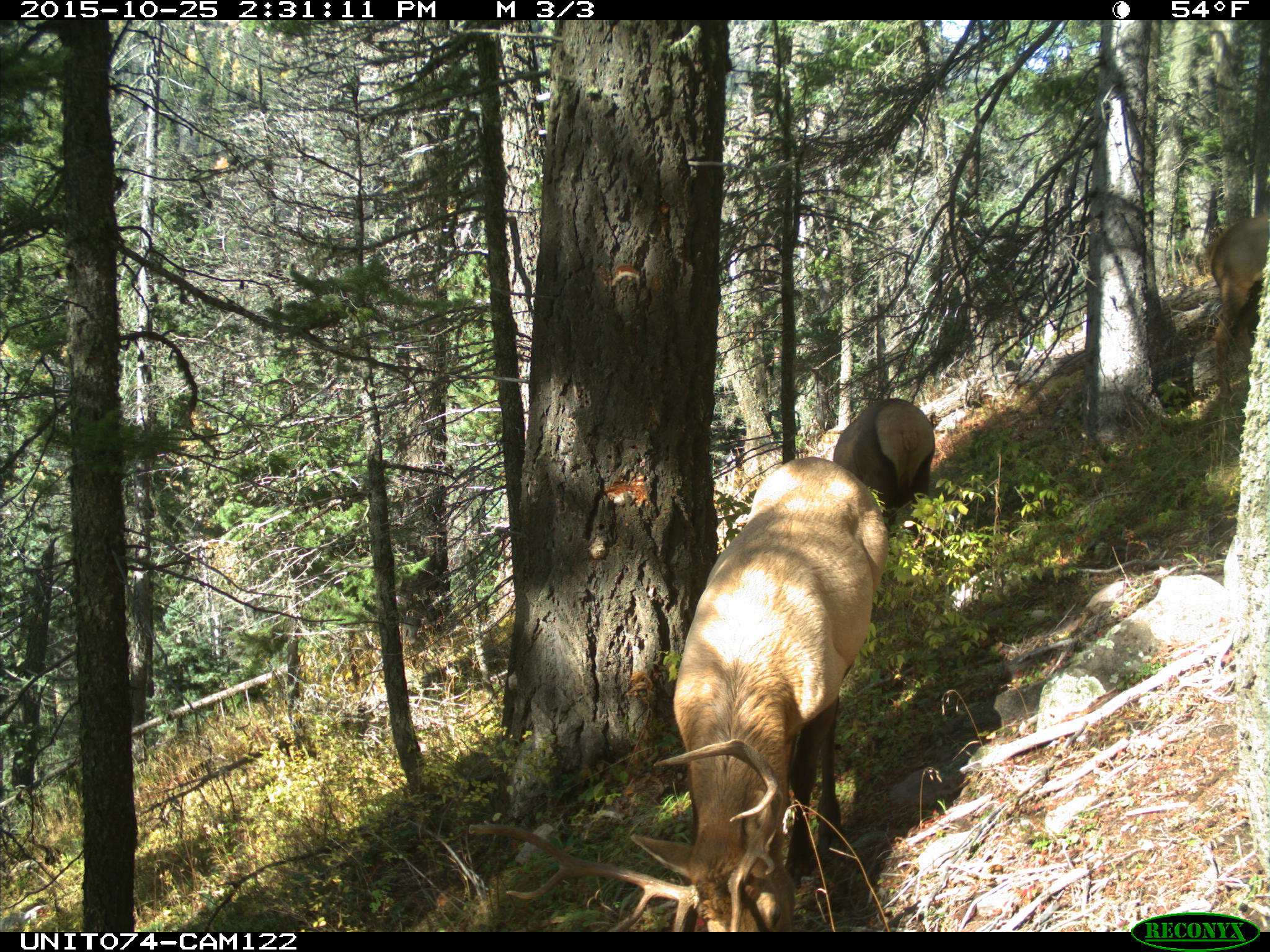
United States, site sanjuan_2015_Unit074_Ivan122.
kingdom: Animalia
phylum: Chordata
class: Mammalia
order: Artiodactyla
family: Cervidae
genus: Cervus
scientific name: Cervus elaphus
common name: red deer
Cervus elaphus (red deer).